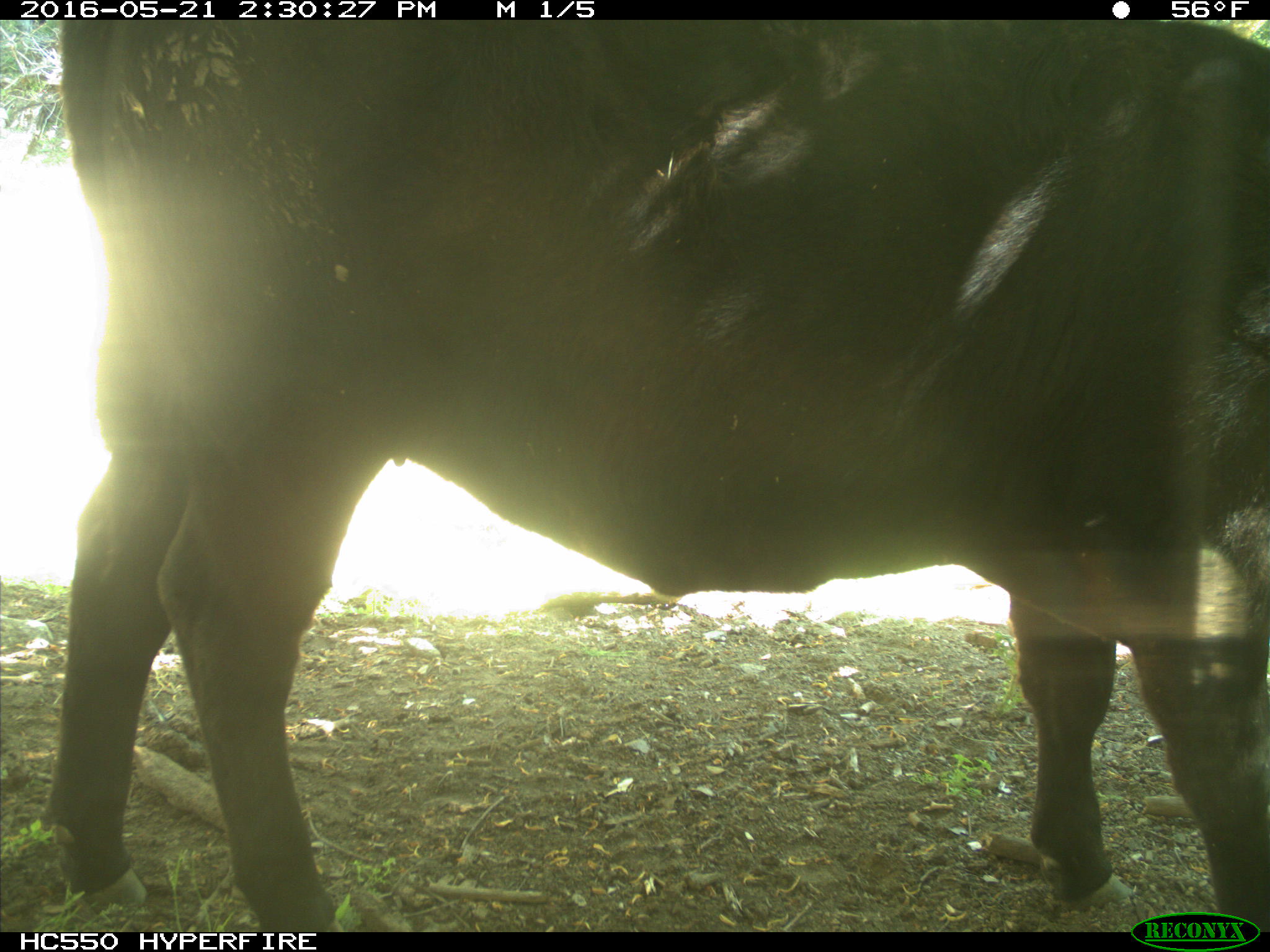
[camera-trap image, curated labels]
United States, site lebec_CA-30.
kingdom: Animalia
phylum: Chordata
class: Mammalia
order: Artiodactyla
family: Bovidae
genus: Bos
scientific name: Bos taurus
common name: domestic cow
Bos taurus (domestic cow).